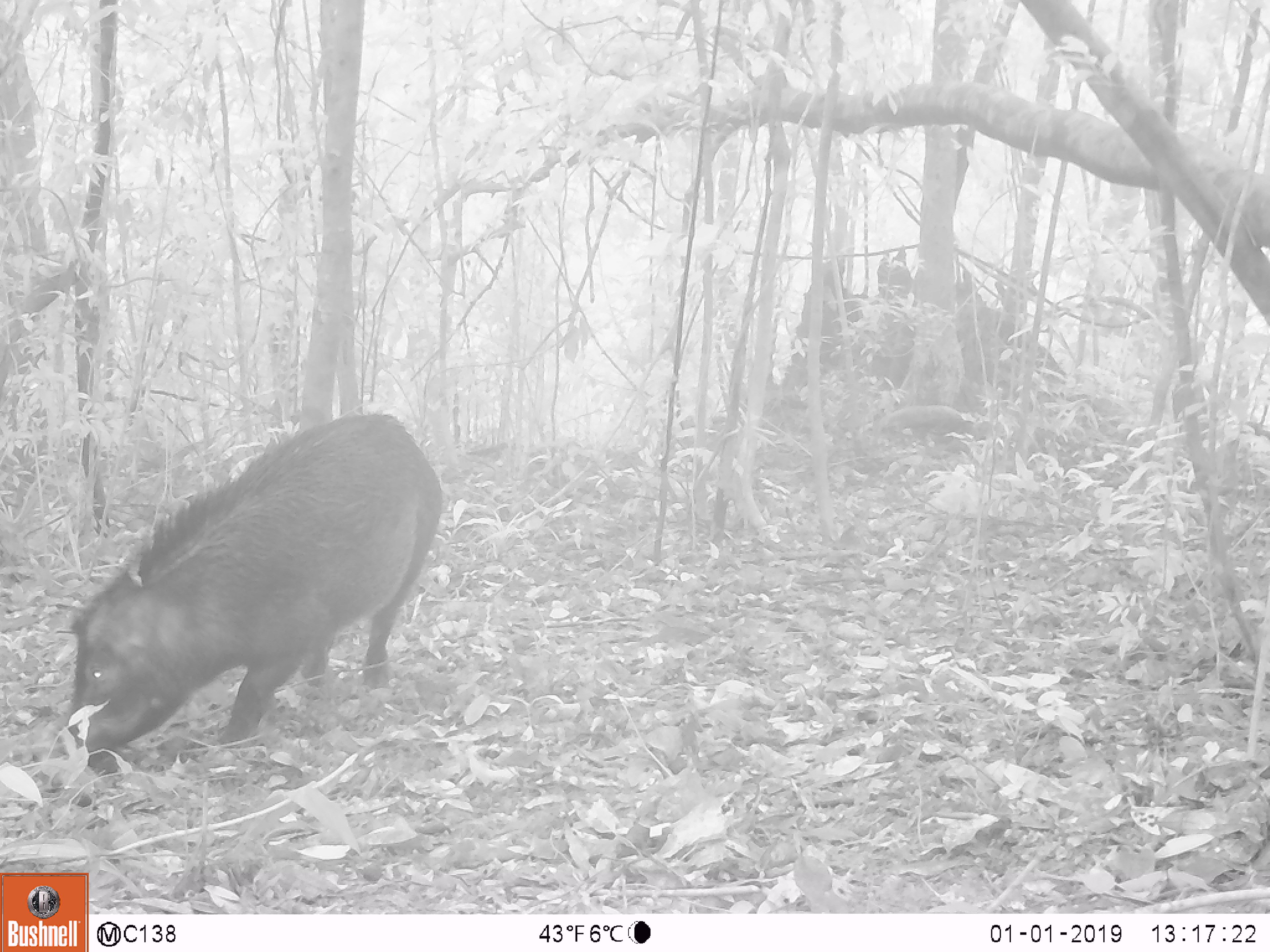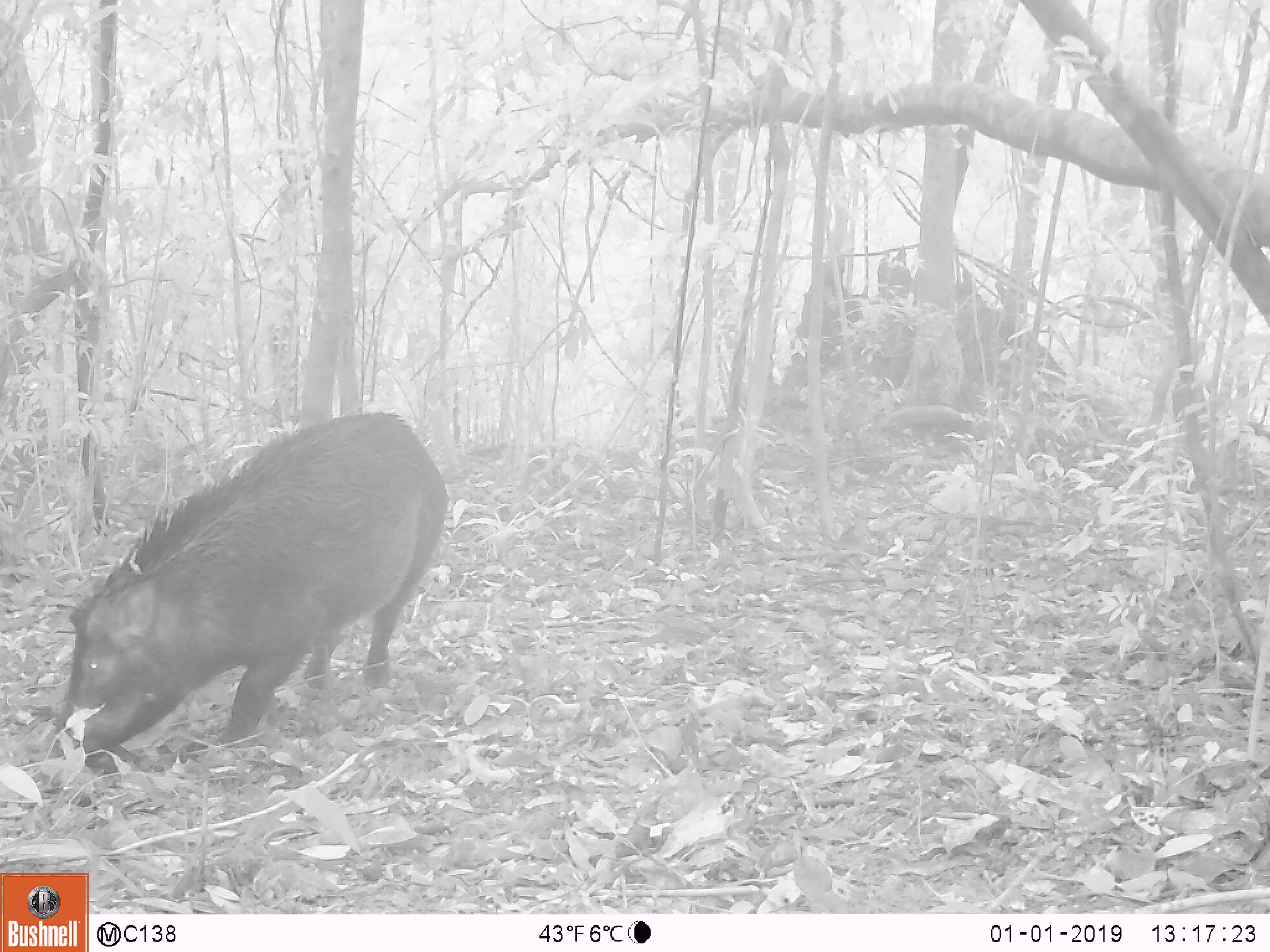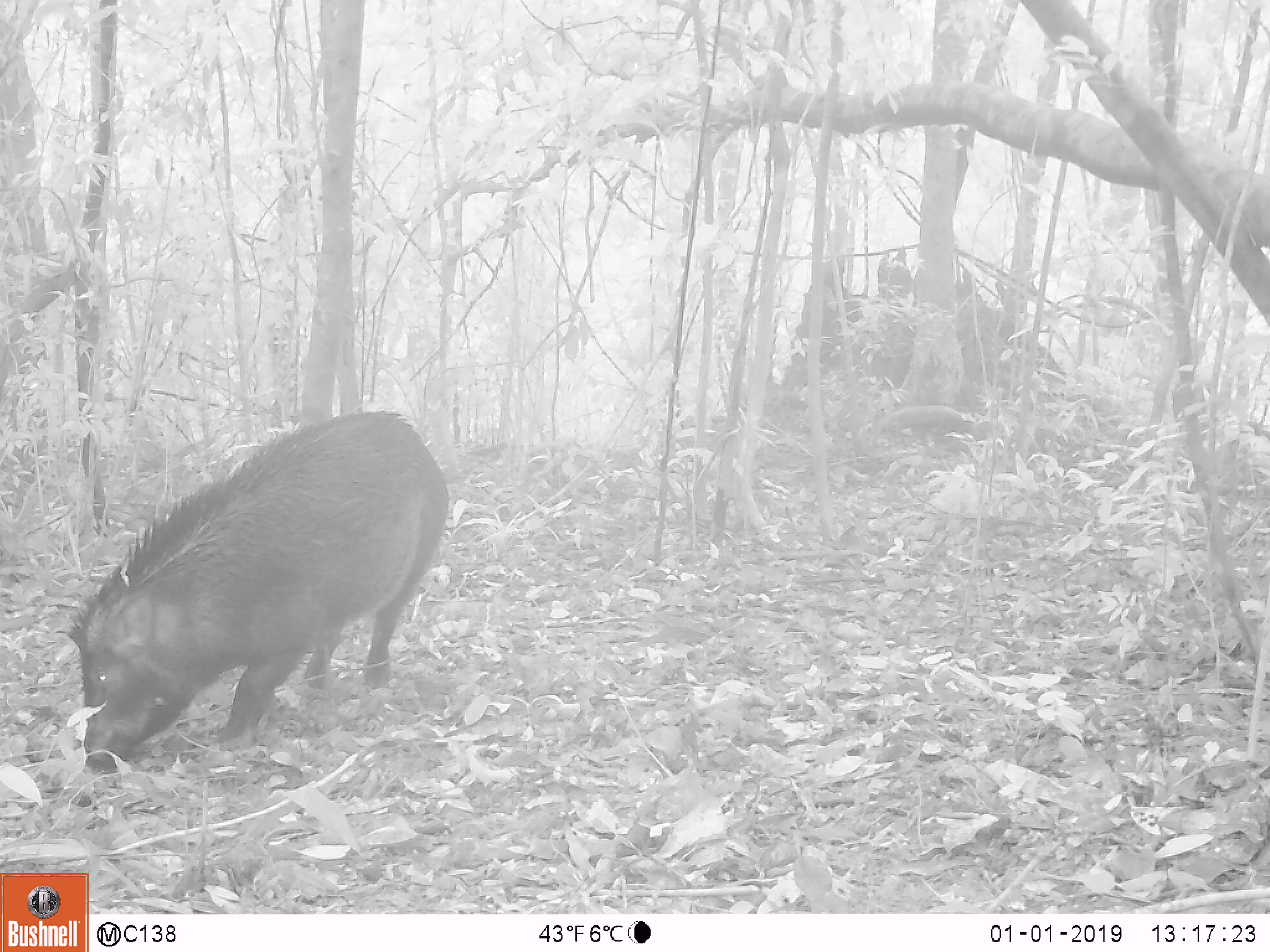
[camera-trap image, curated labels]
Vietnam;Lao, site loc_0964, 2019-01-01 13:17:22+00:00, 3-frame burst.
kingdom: Animalia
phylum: Chordata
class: Mammalia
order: Artiodactyla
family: Suidae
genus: Sus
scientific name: Sus scrofa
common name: eurasian wild pig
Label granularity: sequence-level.